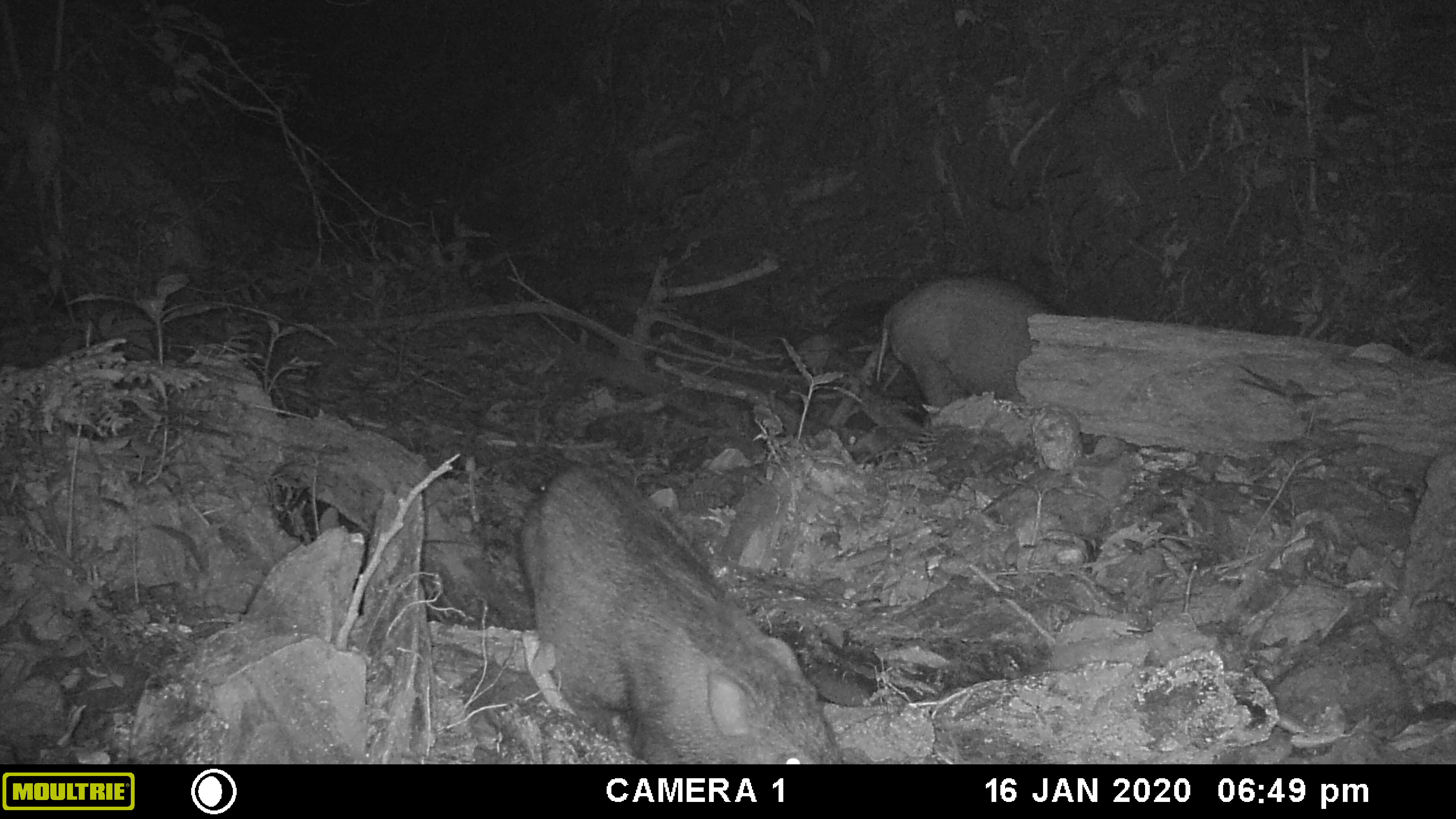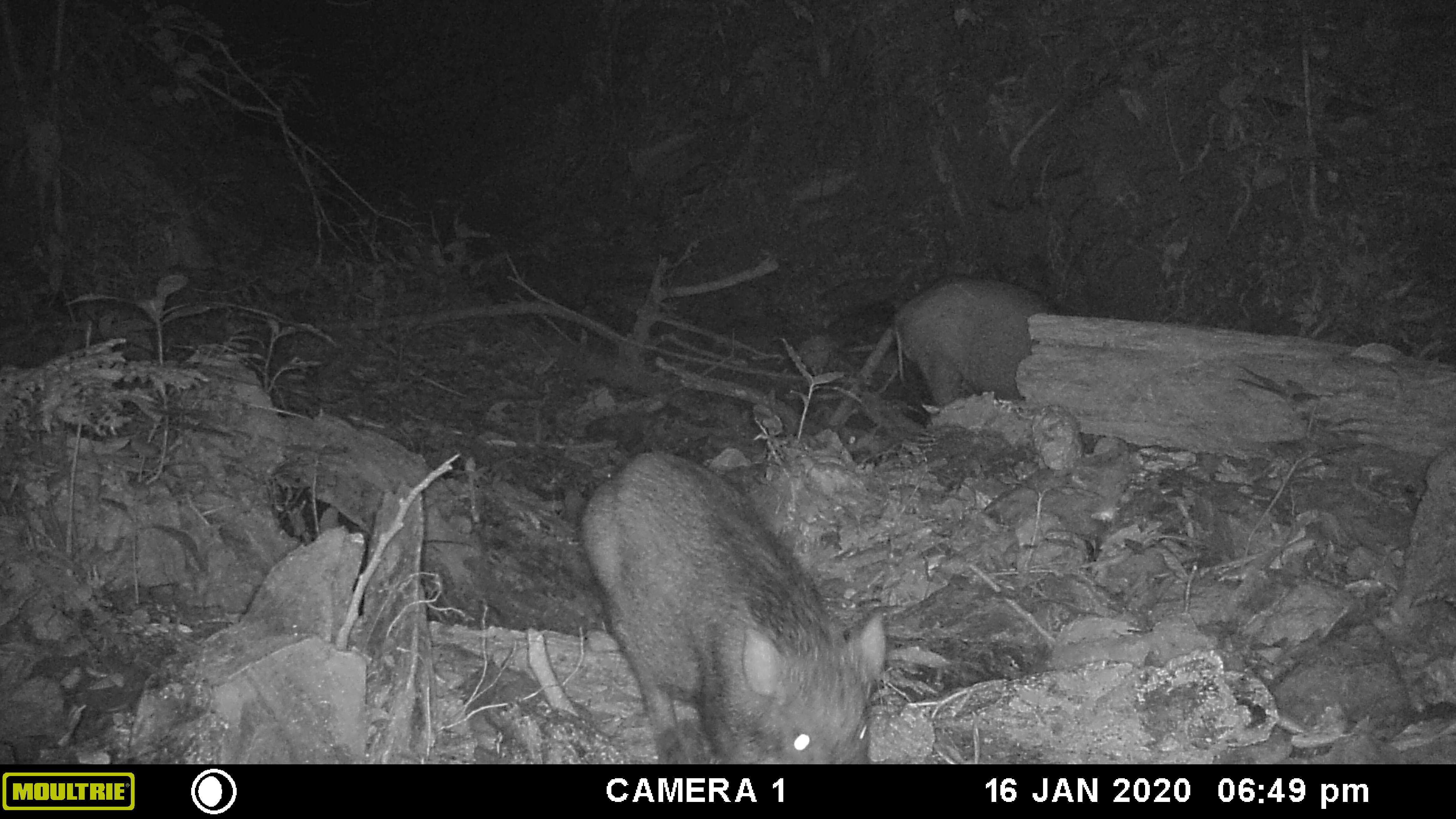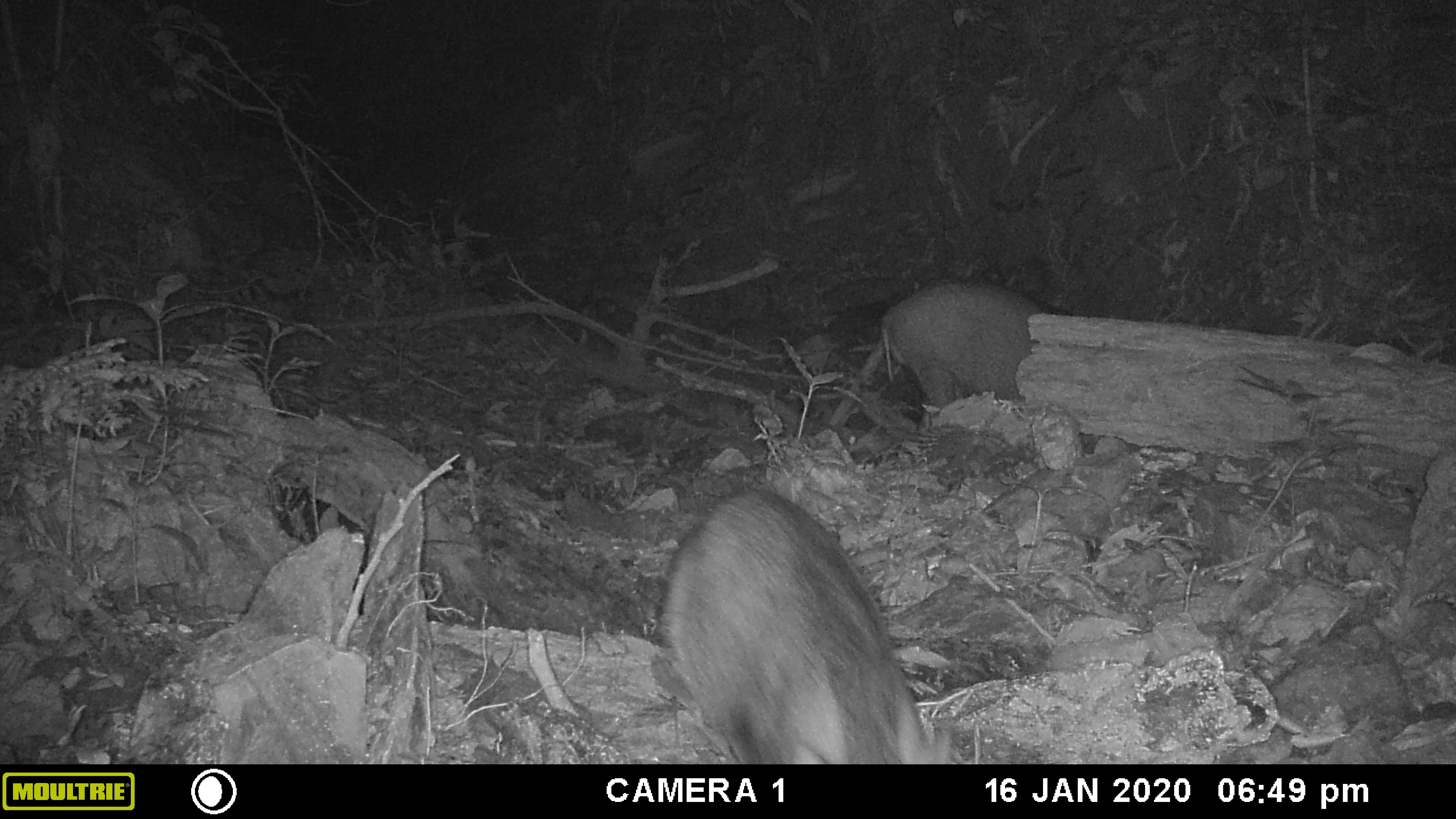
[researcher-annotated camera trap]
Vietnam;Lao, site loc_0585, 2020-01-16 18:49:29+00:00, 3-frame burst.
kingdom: Animalia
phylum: Chordata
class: Mammalia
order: Artiodactyla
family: Suidae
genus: Sus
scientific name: Sus scrofa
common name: eurasian wild pig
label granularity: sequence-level